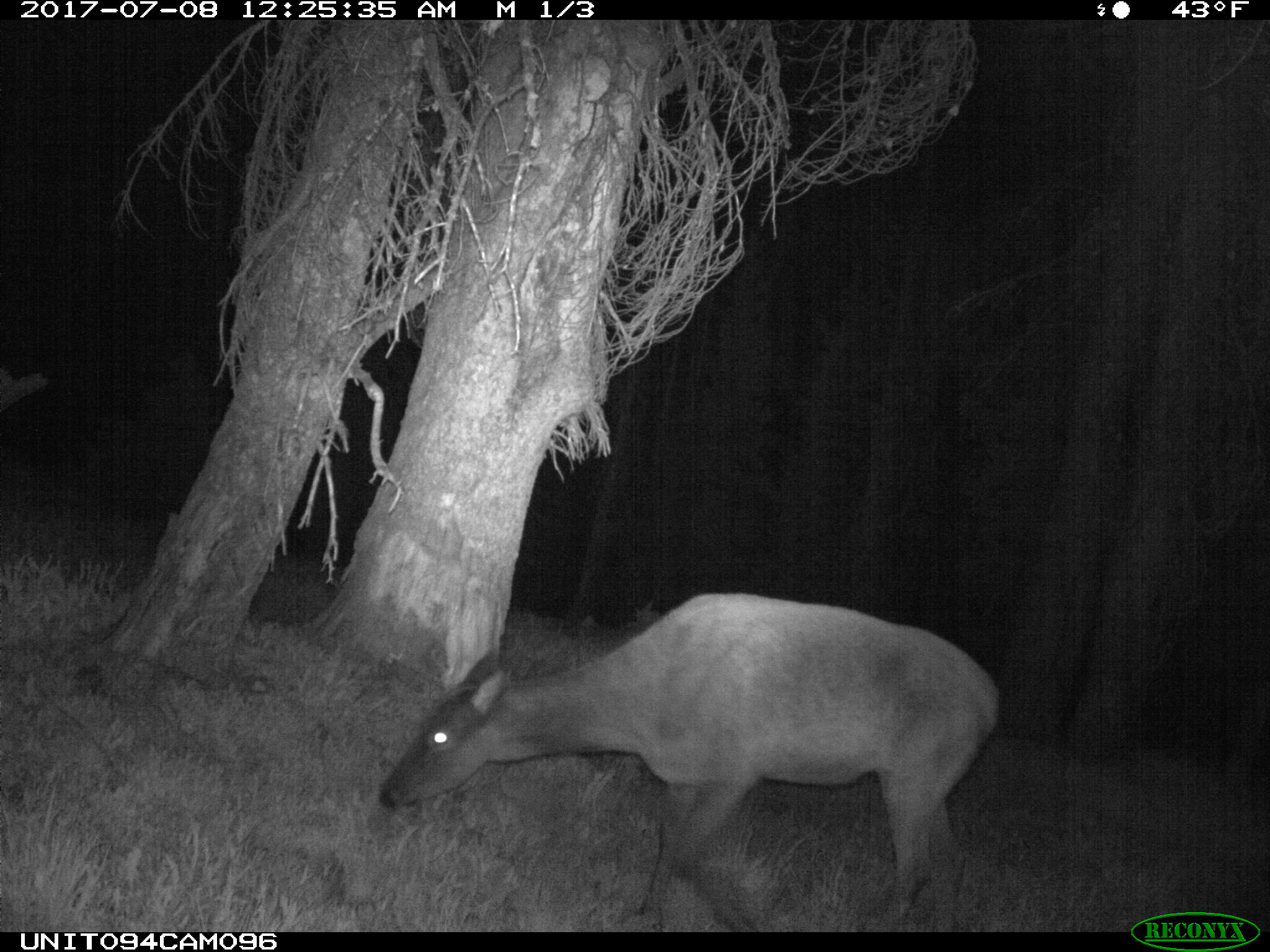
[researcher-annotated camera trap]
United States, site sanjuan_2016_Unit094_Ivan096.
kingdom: Animalia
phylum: Chordata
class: Mammalia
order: Artiodactyla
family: Cervidae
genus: Cervus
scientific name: Cervus elaphus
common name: red deer